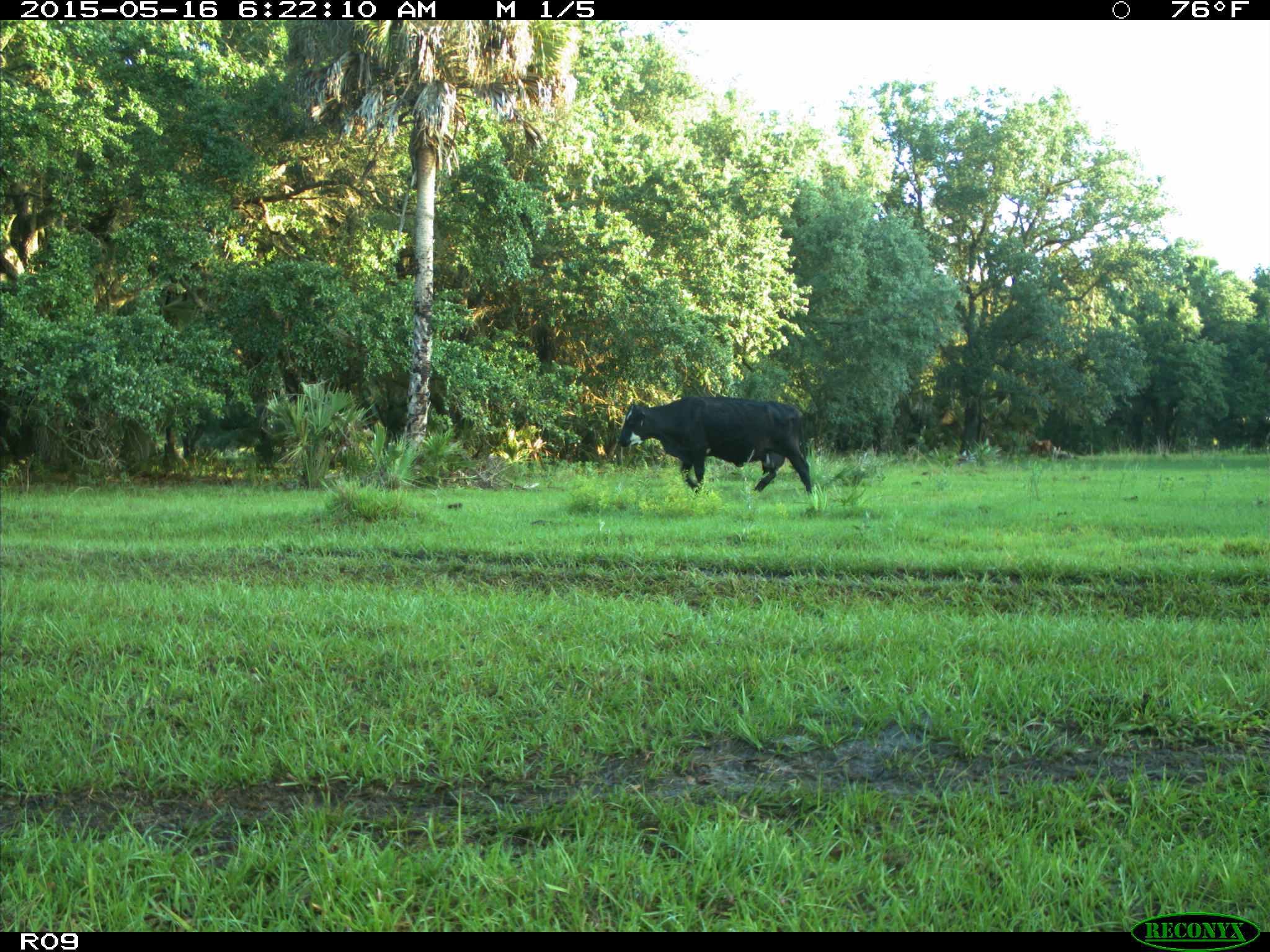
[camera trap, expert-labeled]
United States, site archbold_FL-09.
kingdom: Animalia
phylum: Chordata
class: Mammalia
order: Artiodactyla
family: Bovidae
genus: Bos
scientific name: Bos taurus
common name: domestic cow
Bos taurus (domestic cow).